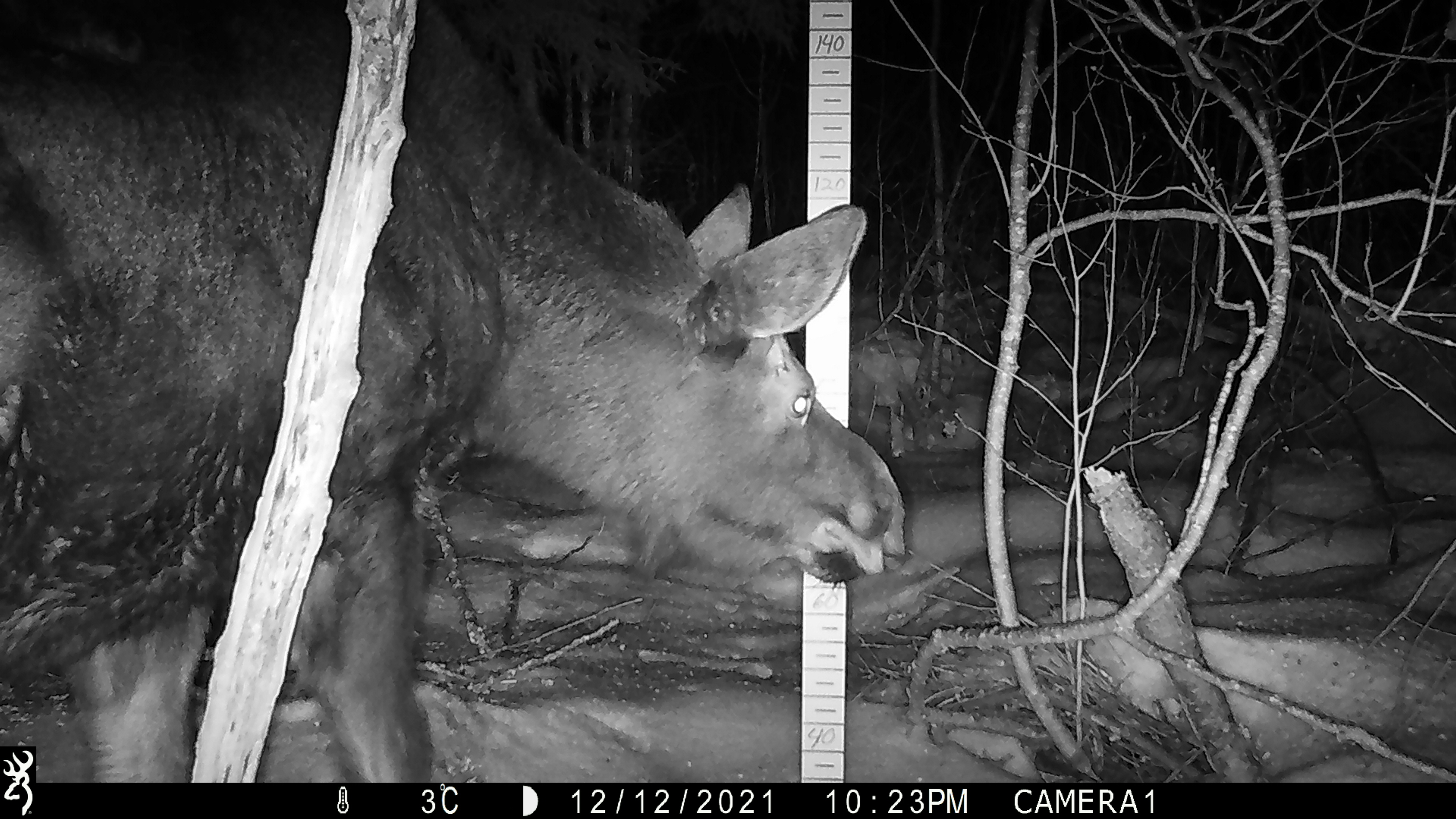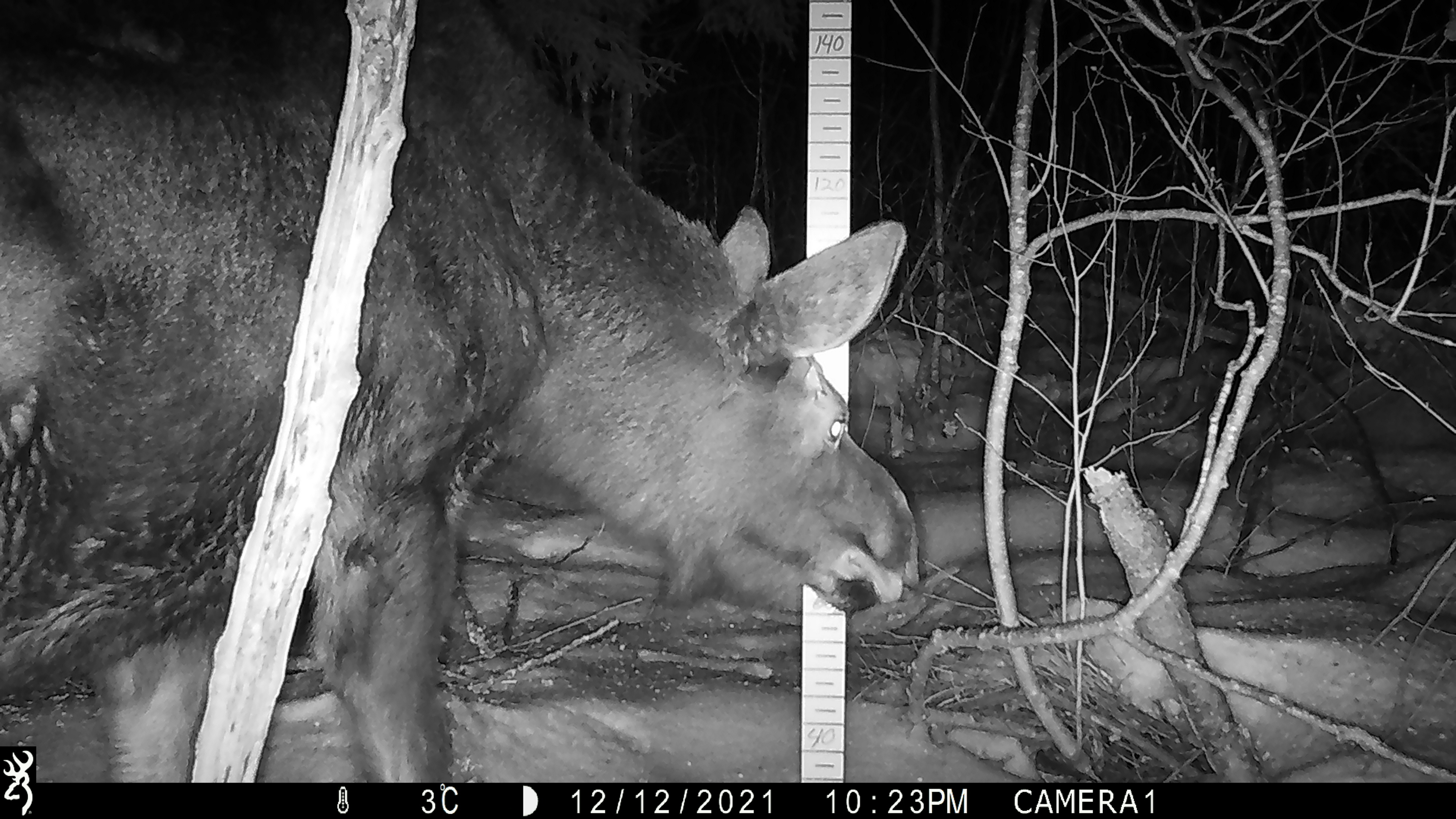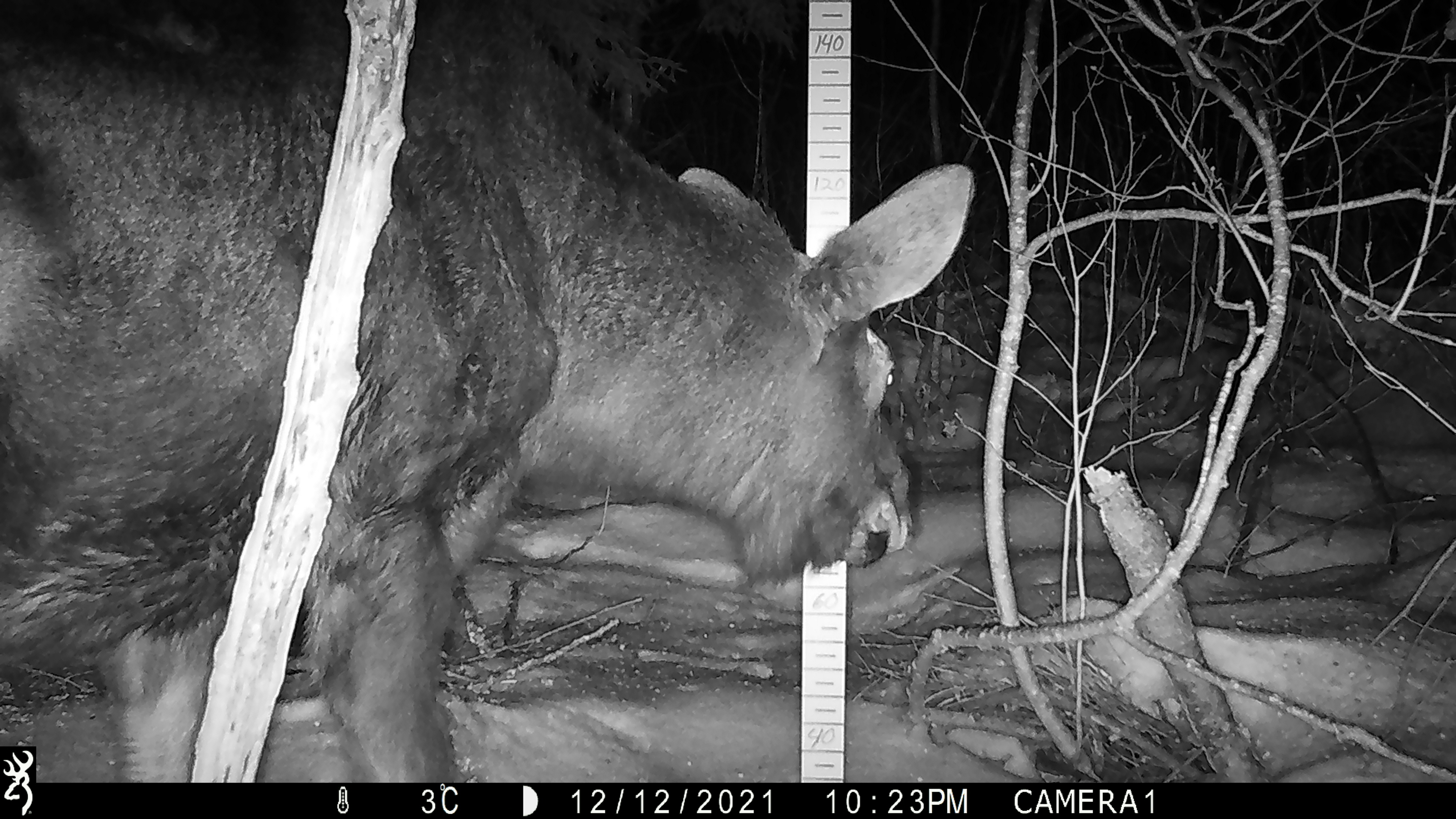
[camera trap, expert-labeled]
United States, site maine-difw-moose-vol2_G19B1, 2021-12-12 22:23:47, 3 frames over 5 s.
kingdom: Animalia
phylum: Chordata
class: Mammalia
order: Artiodactyla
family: Cervidae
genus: Alces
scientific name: Alces alces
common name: moose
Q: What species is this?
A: Moose (Alces alces).